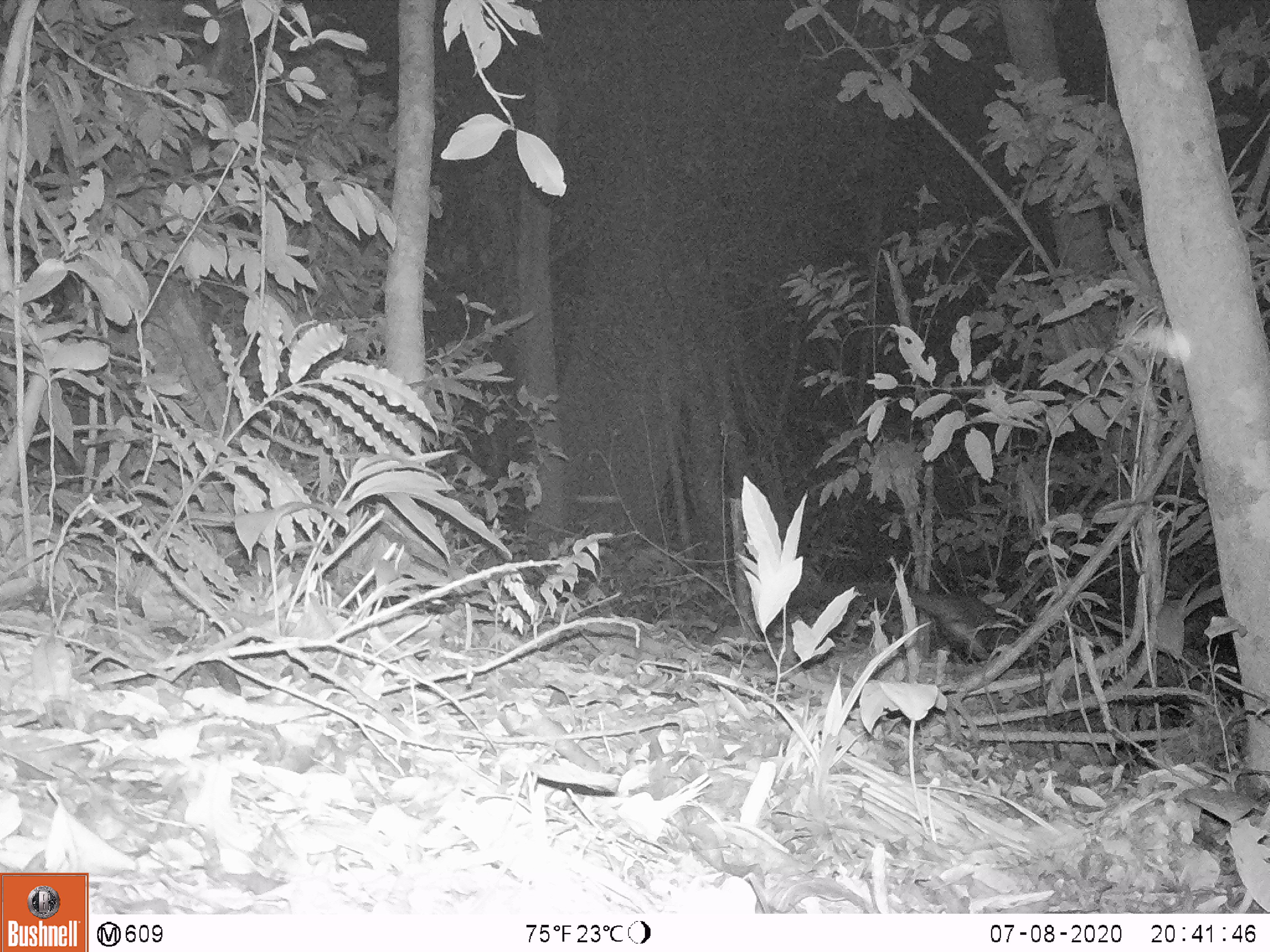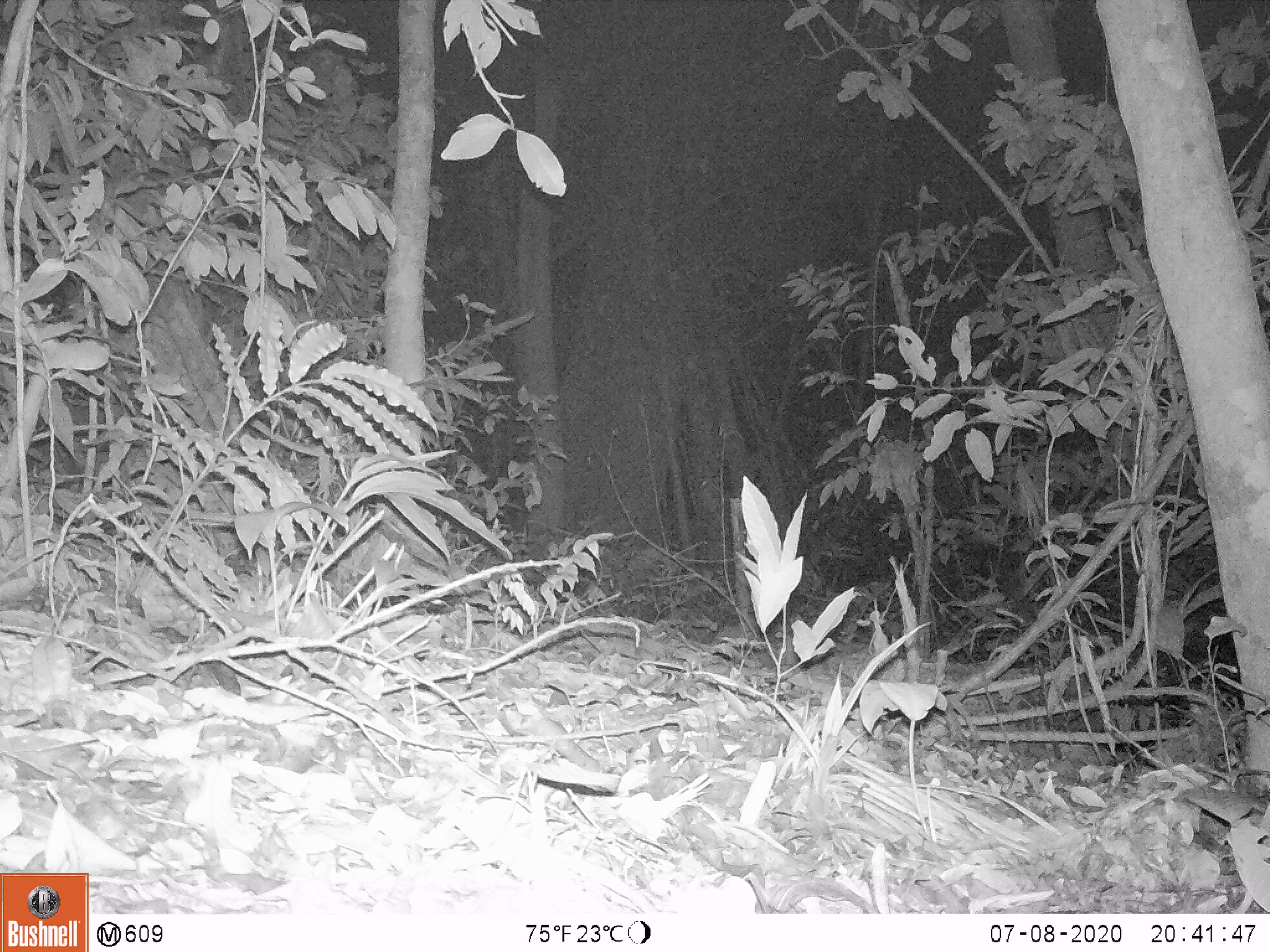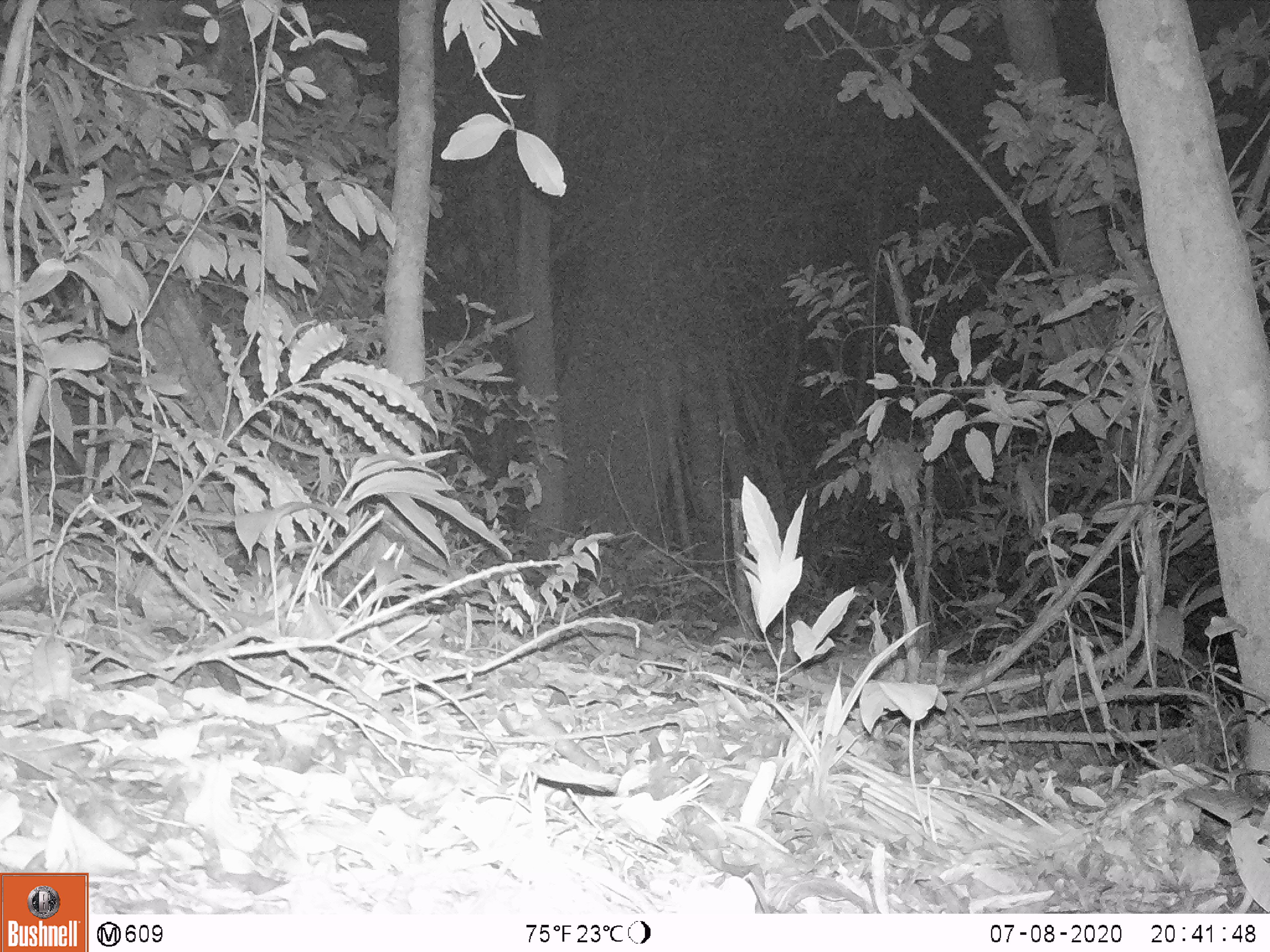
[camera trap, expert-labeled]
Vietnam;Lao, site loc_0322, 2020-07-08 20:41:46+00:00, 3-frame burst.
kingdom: Animalia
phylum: Chordata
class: Mammalia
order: Carnivora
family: Viverridae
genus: Paradoxurus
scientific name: Paradoxurus hermaphroditus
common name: common palm civet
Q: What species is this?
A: Common palm civet (Paradoxurus hermaphroditus).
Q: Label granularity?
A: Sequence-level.